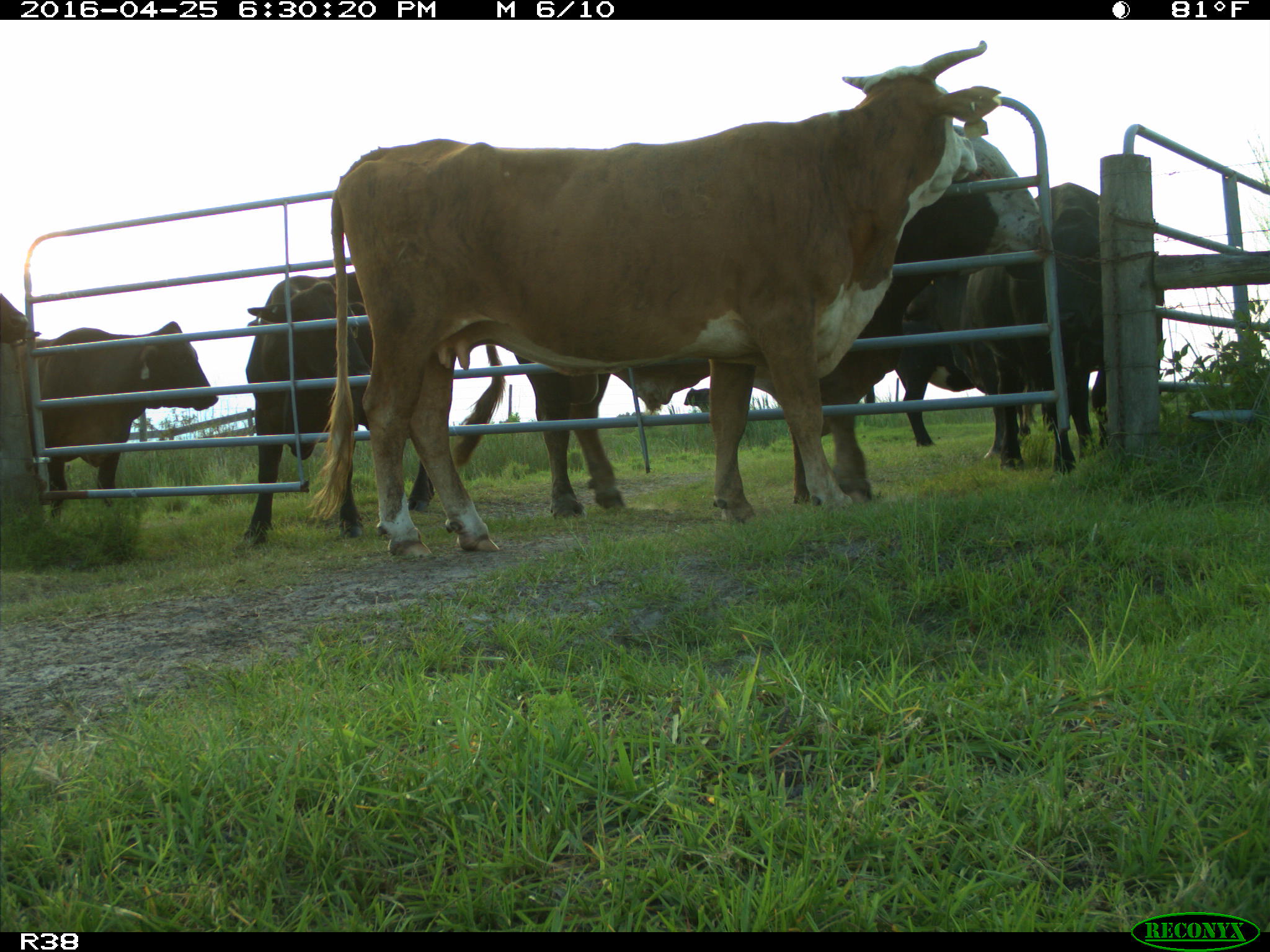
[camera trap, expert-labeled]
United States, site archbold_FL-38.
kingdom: Animalia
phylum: Chordata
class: Mammalia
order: Artiodactyla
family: Bovidae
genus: Bos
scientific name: Bos taurus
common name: domestic cow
Bos taurus (domestic cow).